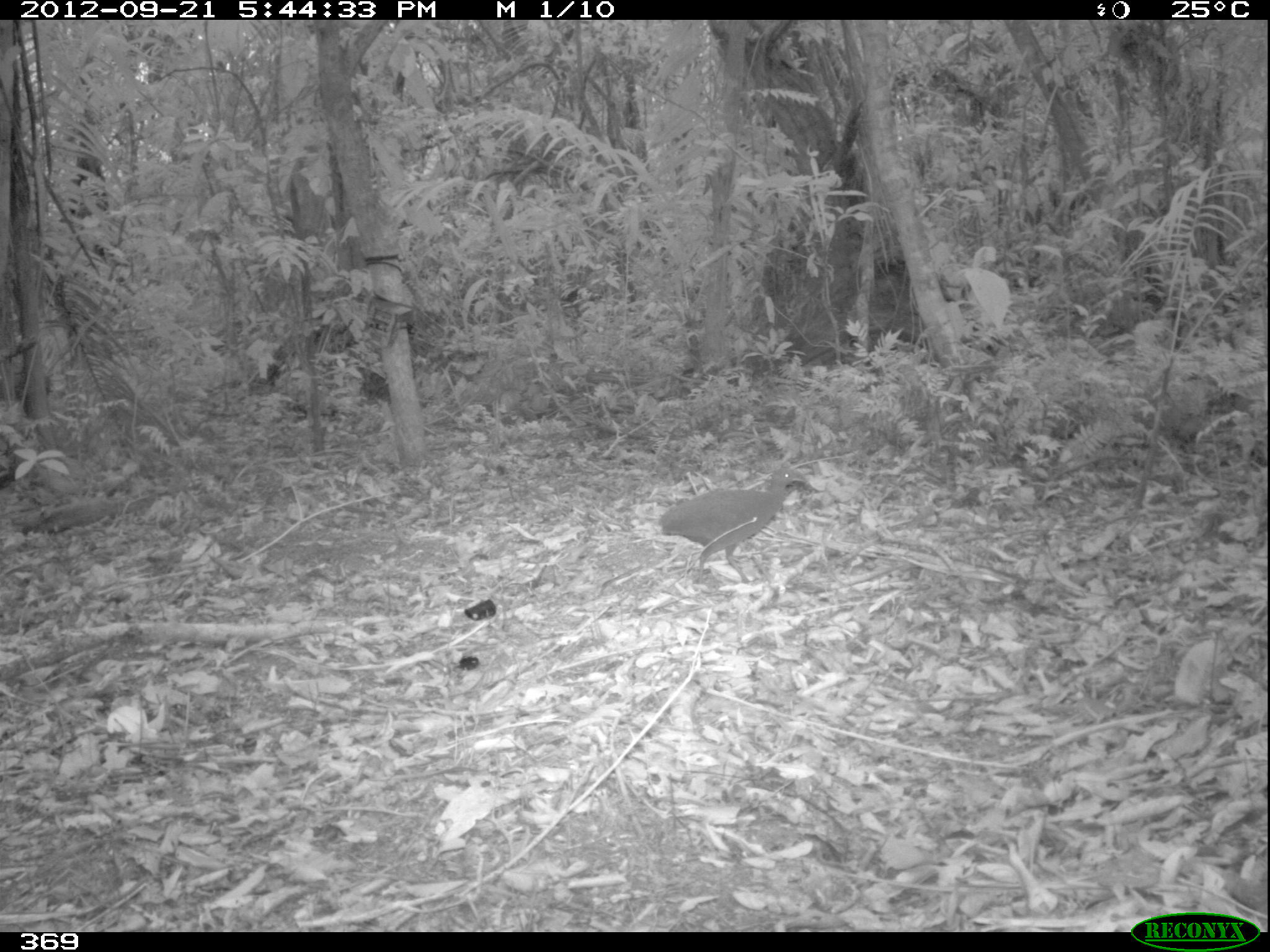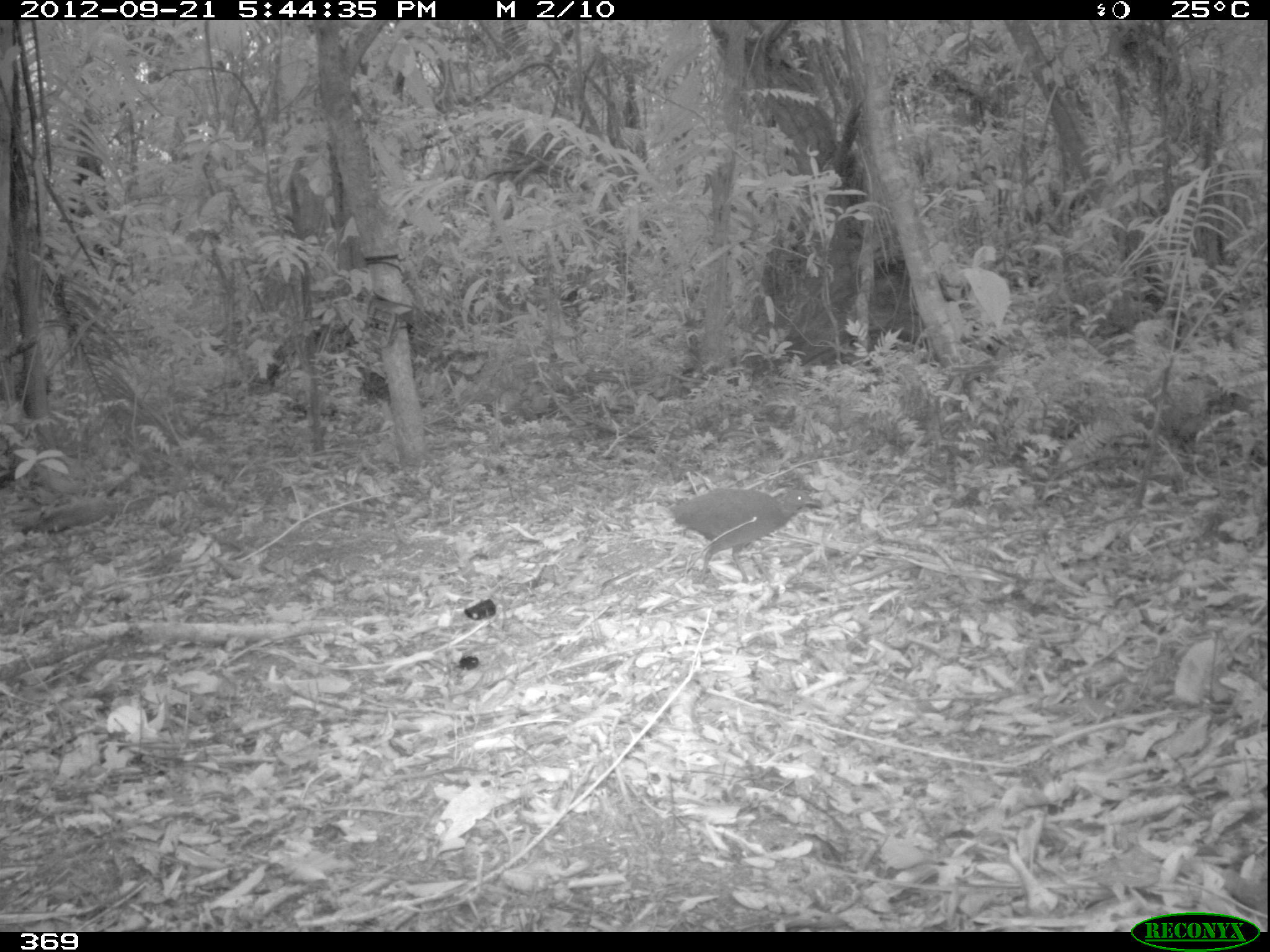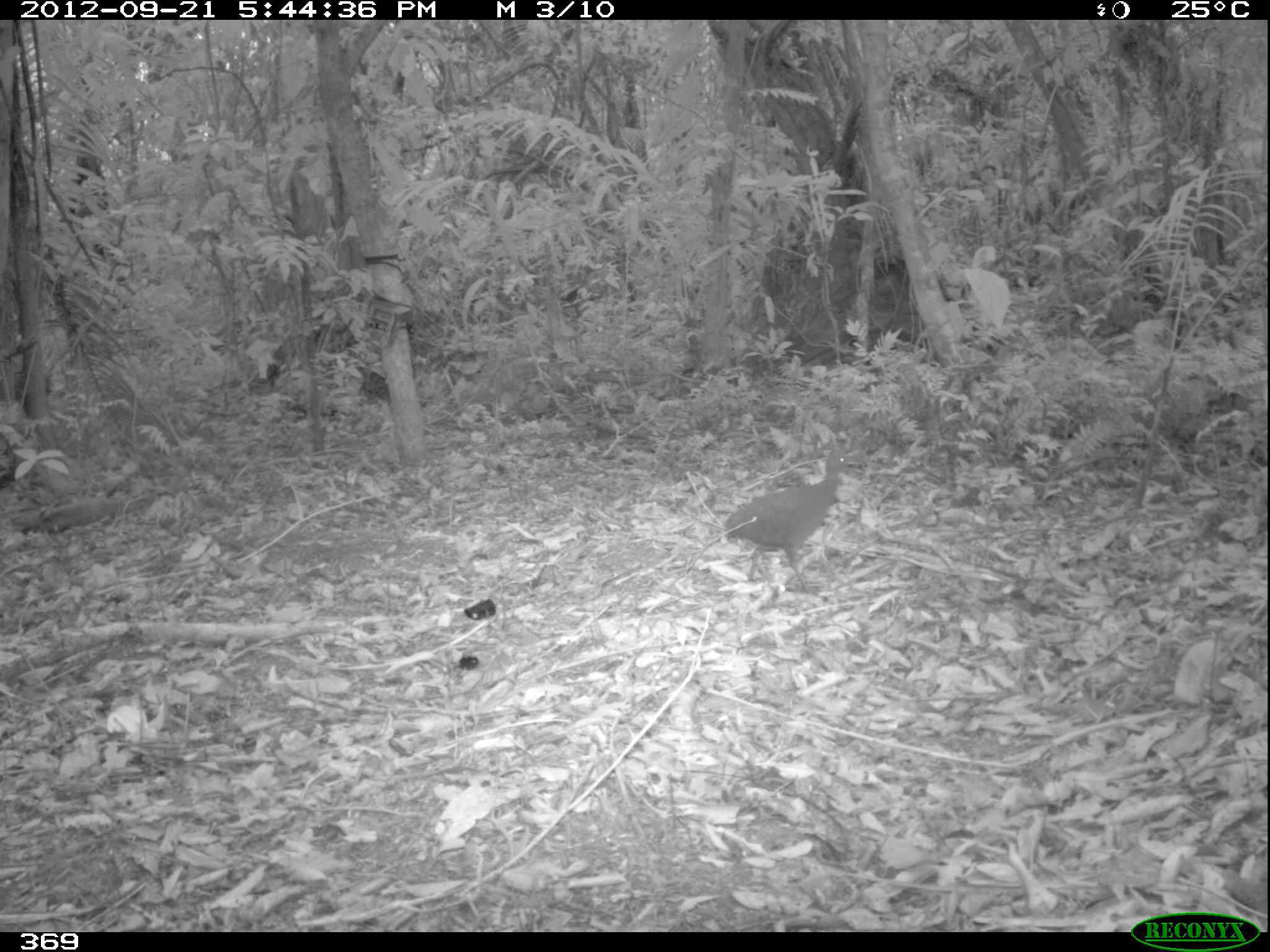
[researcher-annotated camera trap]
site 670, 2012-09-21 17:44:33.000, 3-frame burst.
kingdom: Animalia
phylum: Chordata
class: Aves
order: Galliformes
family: Phasianidae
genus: Alectoris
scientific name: Alectoris rufa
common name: red-legged partridge